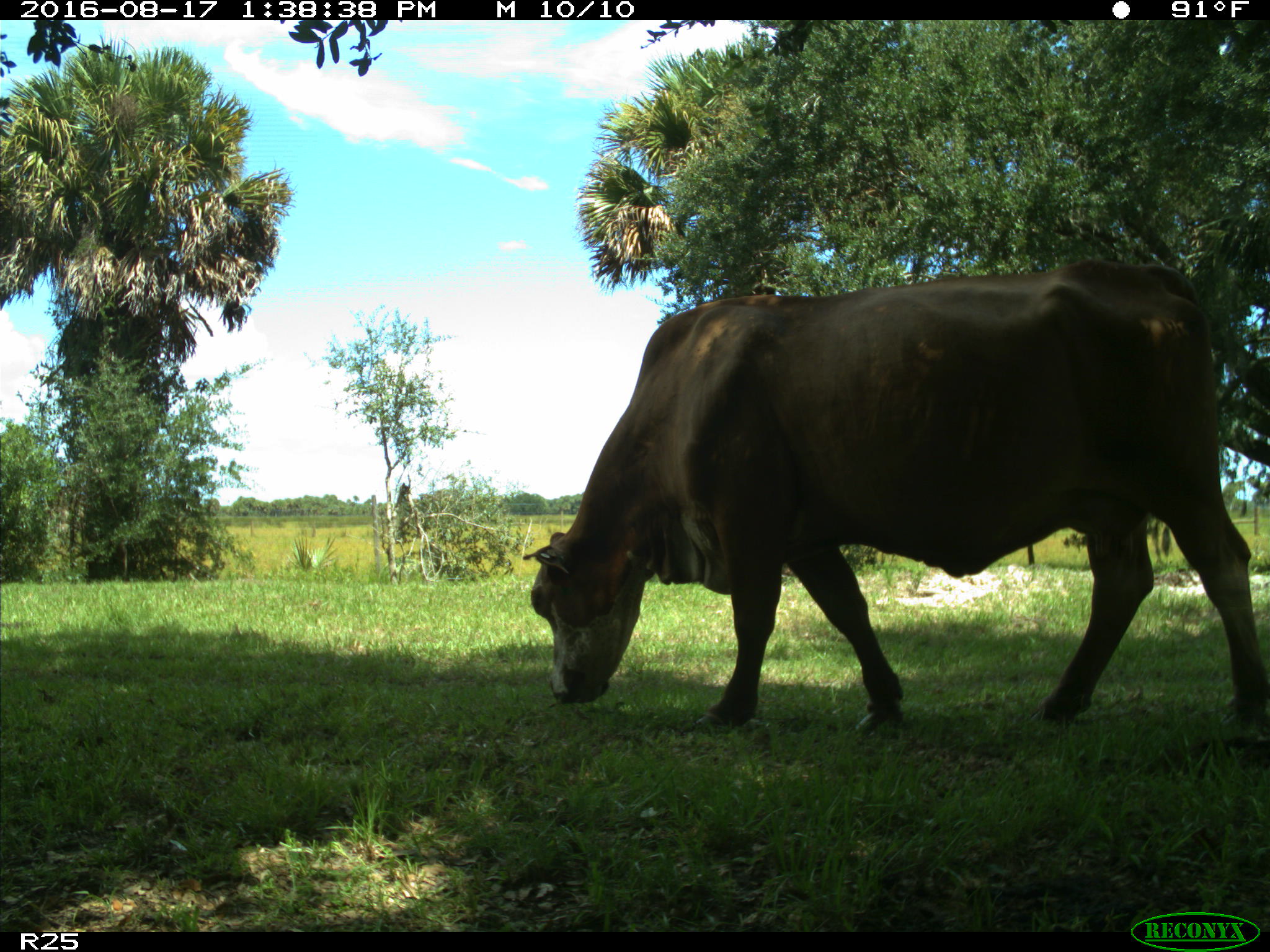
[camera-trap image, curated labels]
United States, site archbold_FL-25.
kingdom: Animalia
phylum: Chordata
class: Mammalia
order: Artiodactyla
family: Bovidae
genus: Bos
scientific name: Bos taurus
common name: domestic cow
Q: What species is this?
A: Bos taurus (domestic cow).